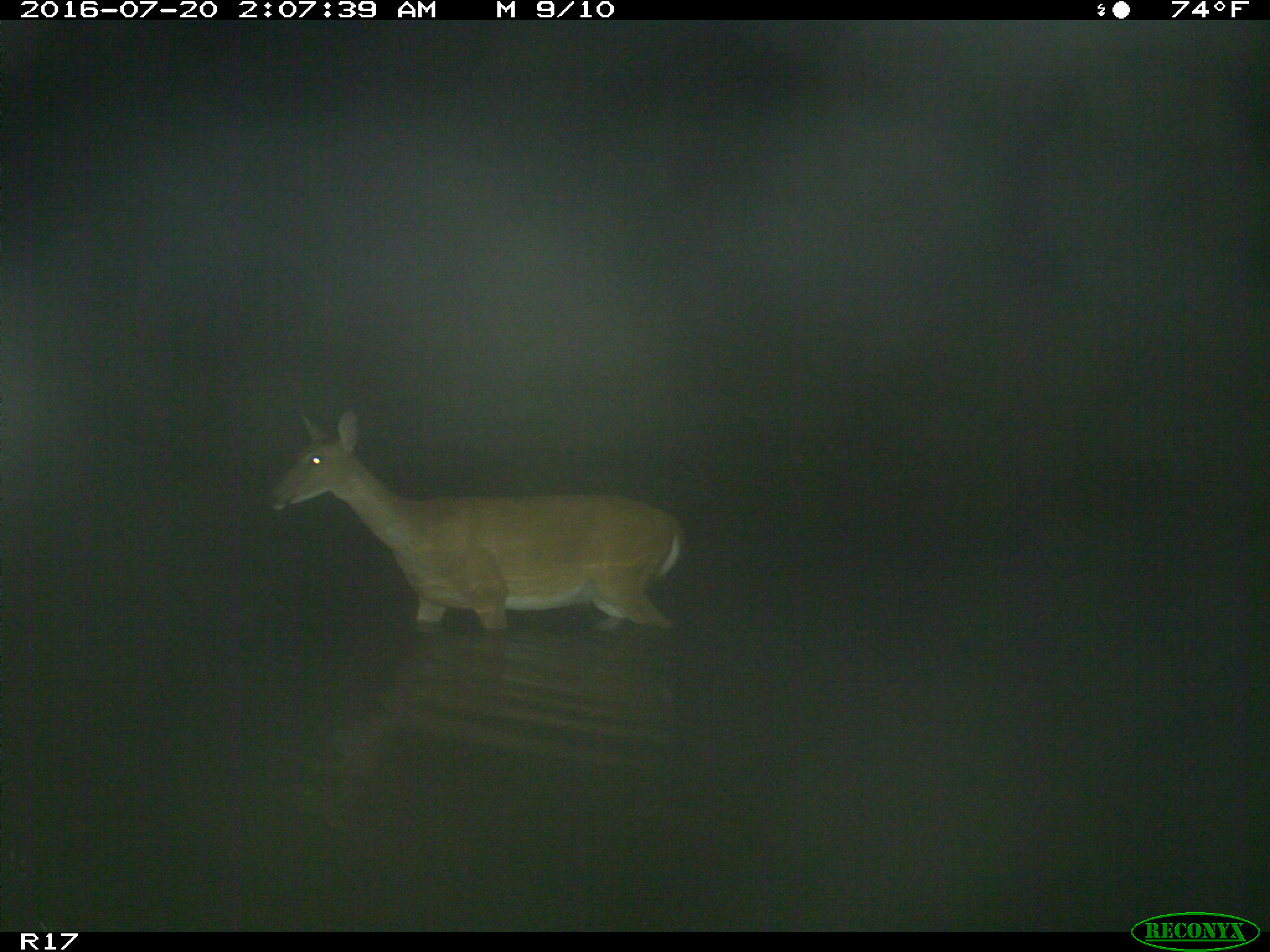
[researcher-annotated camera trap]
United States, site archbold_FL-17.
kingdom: Animalia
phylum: Chordata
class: Mammalia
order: Artiodactyla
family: Cervidae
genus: Odocoileus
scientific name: Odocoileus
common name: deer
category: unidentified deer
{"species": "unidentified deer (deer) (Odocoileus)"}